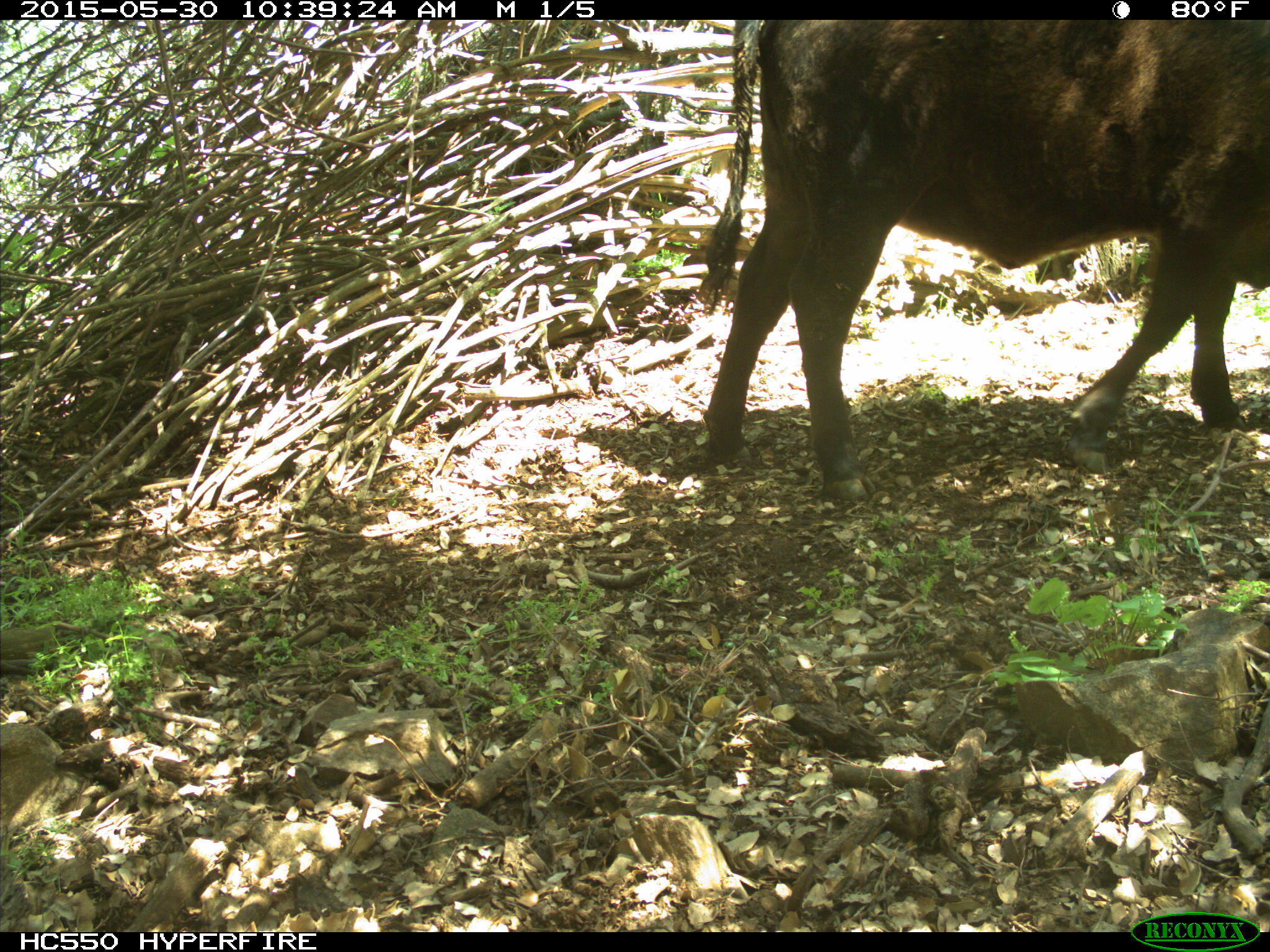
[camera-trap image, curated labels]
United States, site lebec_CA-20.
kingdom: Animalia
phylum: Chordata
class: Mammalia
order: Artiodactyla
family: Bovidae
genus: Bos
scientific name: Bos taurus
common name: domestic cow